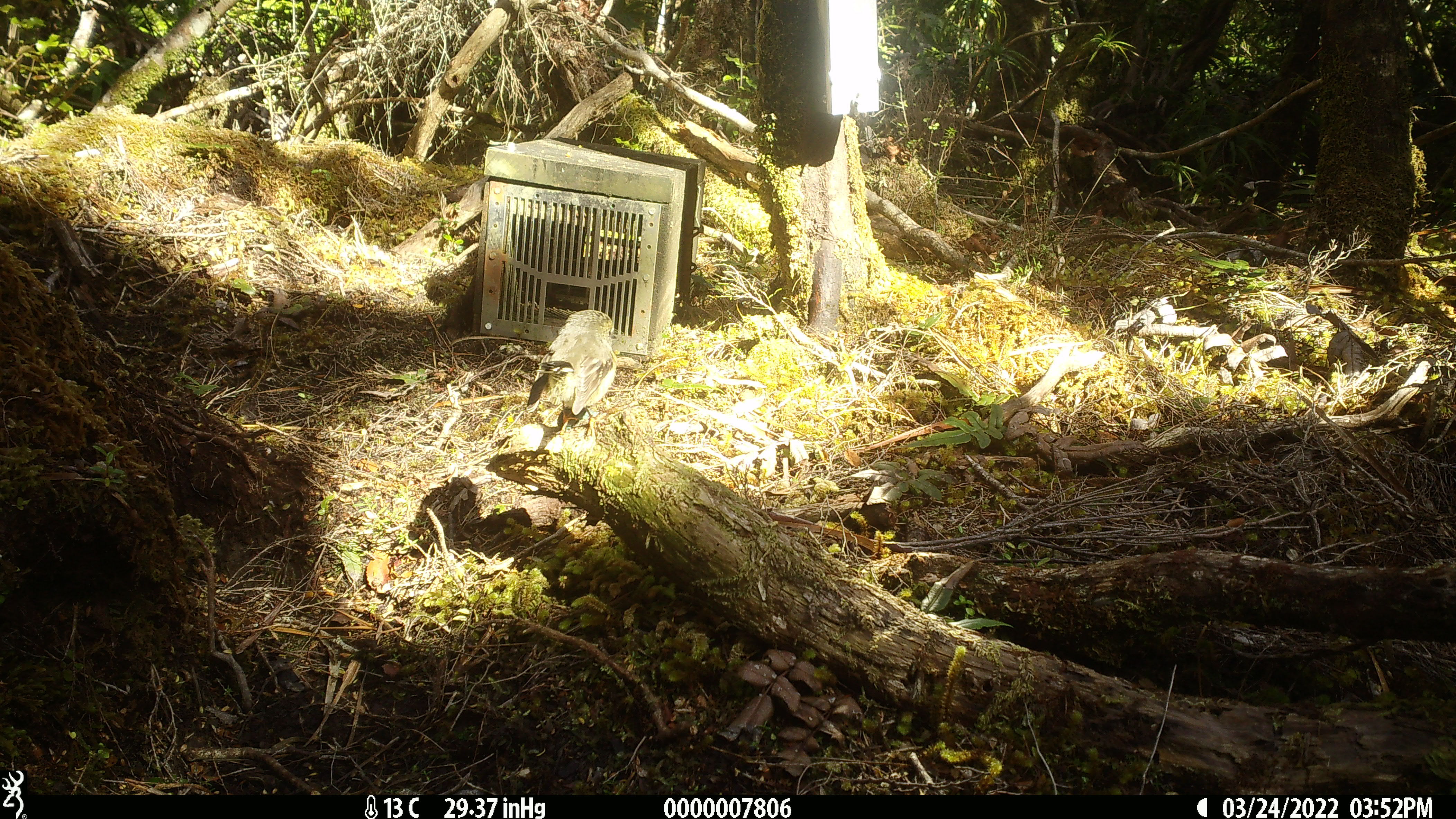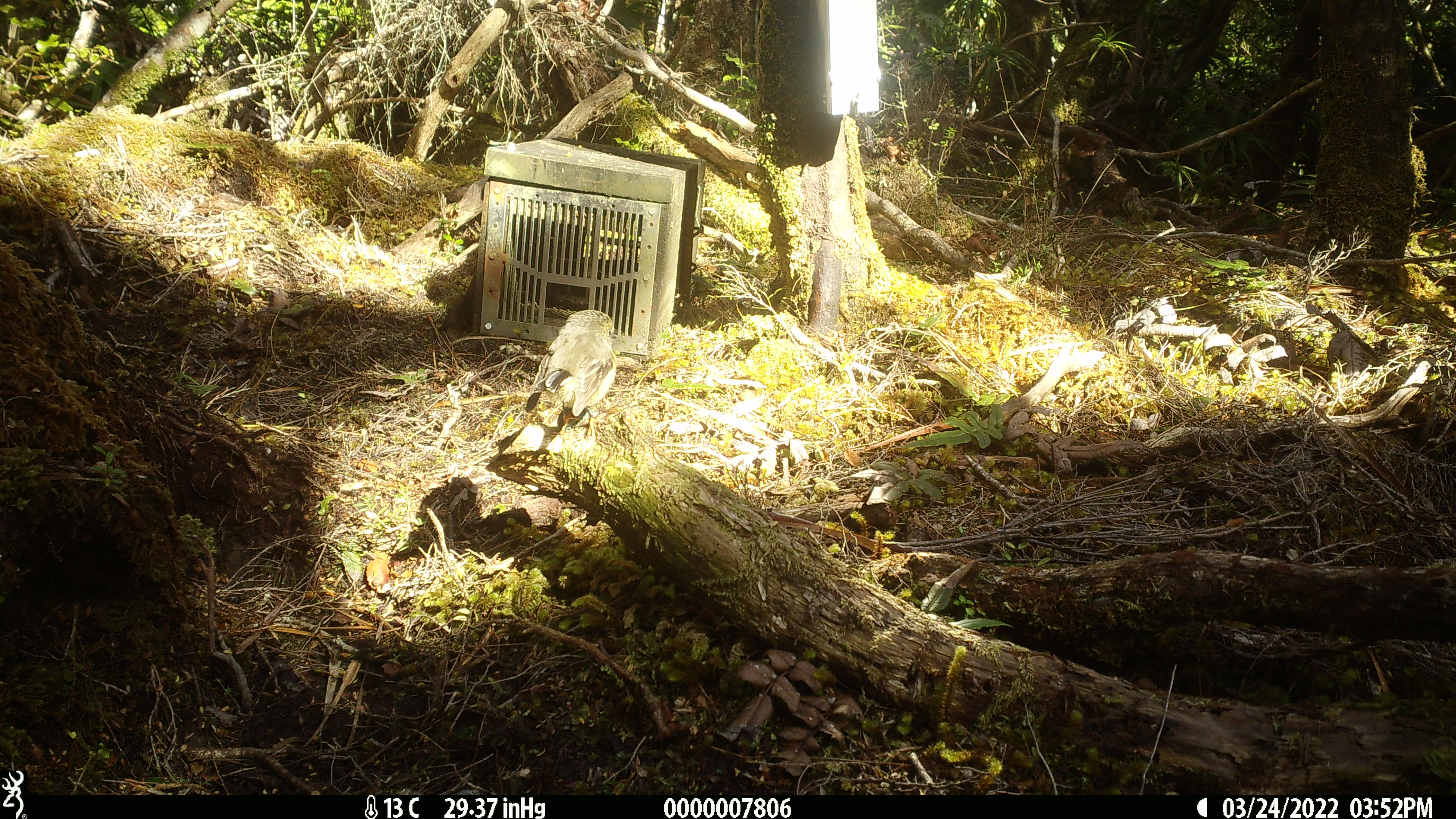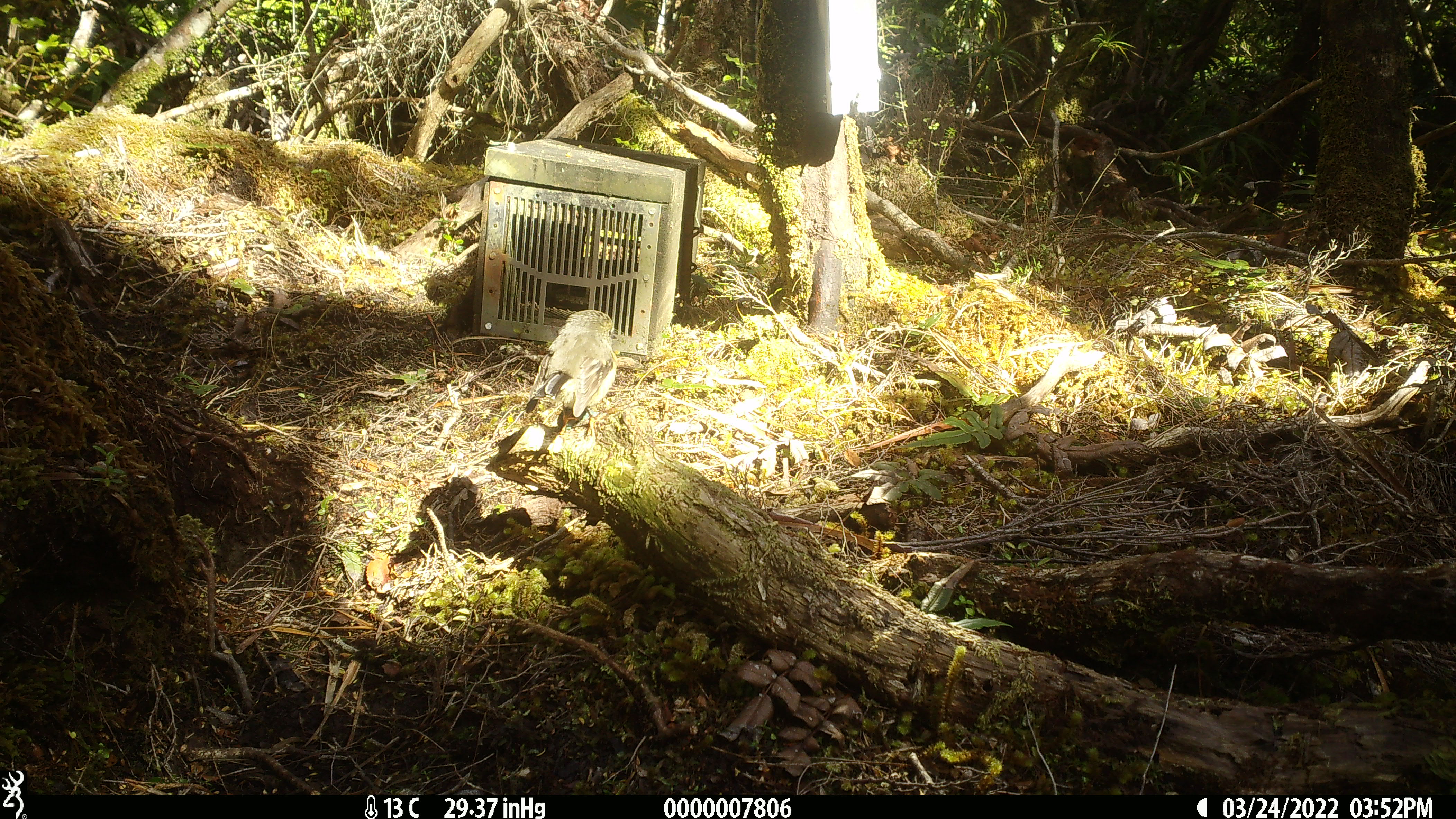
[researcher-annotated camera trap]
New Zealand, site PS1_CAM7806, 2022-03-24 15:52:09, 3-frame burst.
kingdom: Animalia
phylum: Chordata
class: Aves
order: Passeriformes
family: Petroicidae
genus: Petroica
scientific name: Petroica macrocephala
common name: tomtit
Tomtit (Petroica macrocephala).